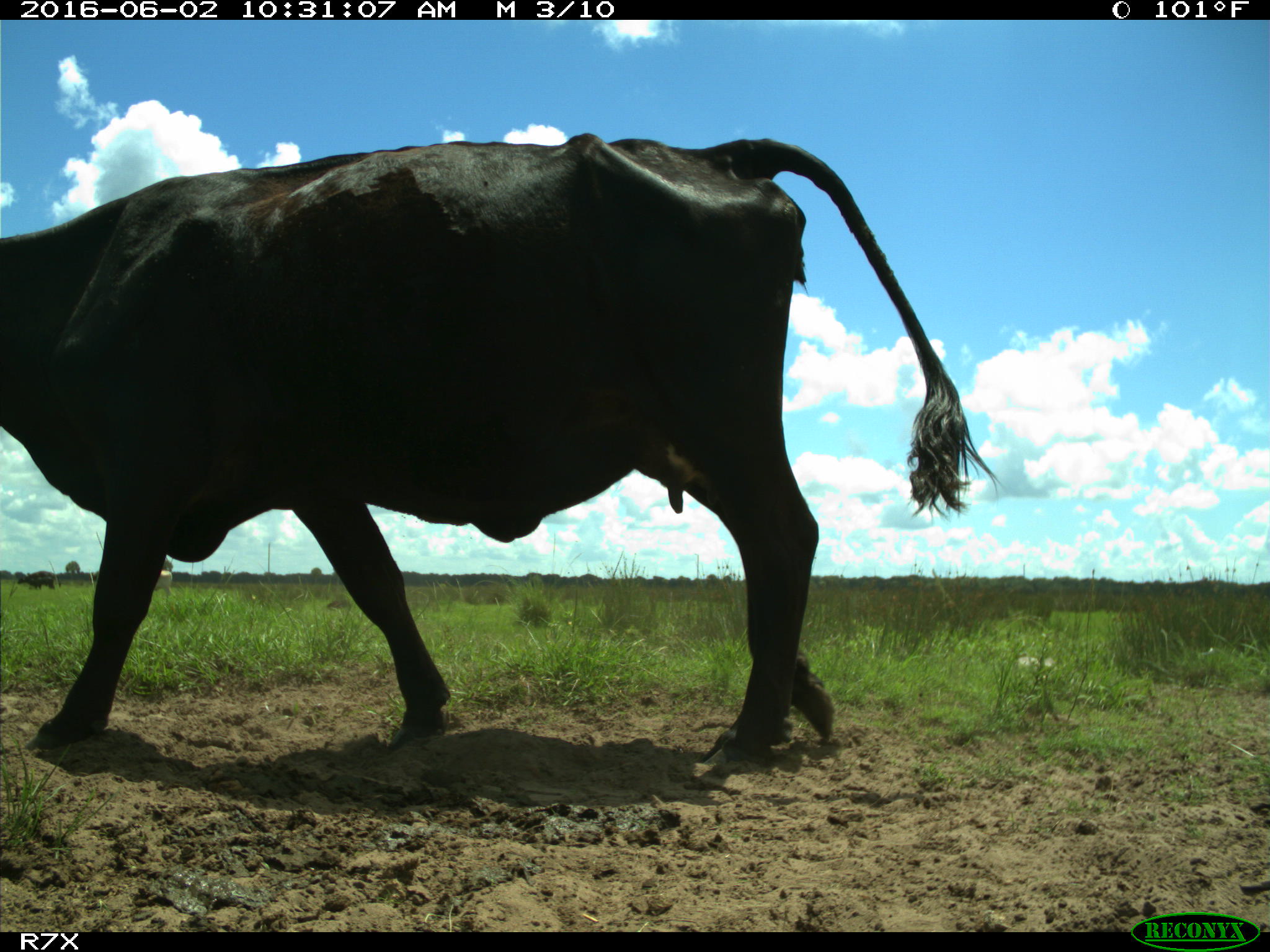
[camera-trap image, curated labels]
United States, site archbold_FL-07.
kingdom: Animalia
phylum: Chordata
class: Mammalia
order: Artiodactyla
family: Bovidae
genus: Bos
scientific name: Bos taurus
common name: domestic cow